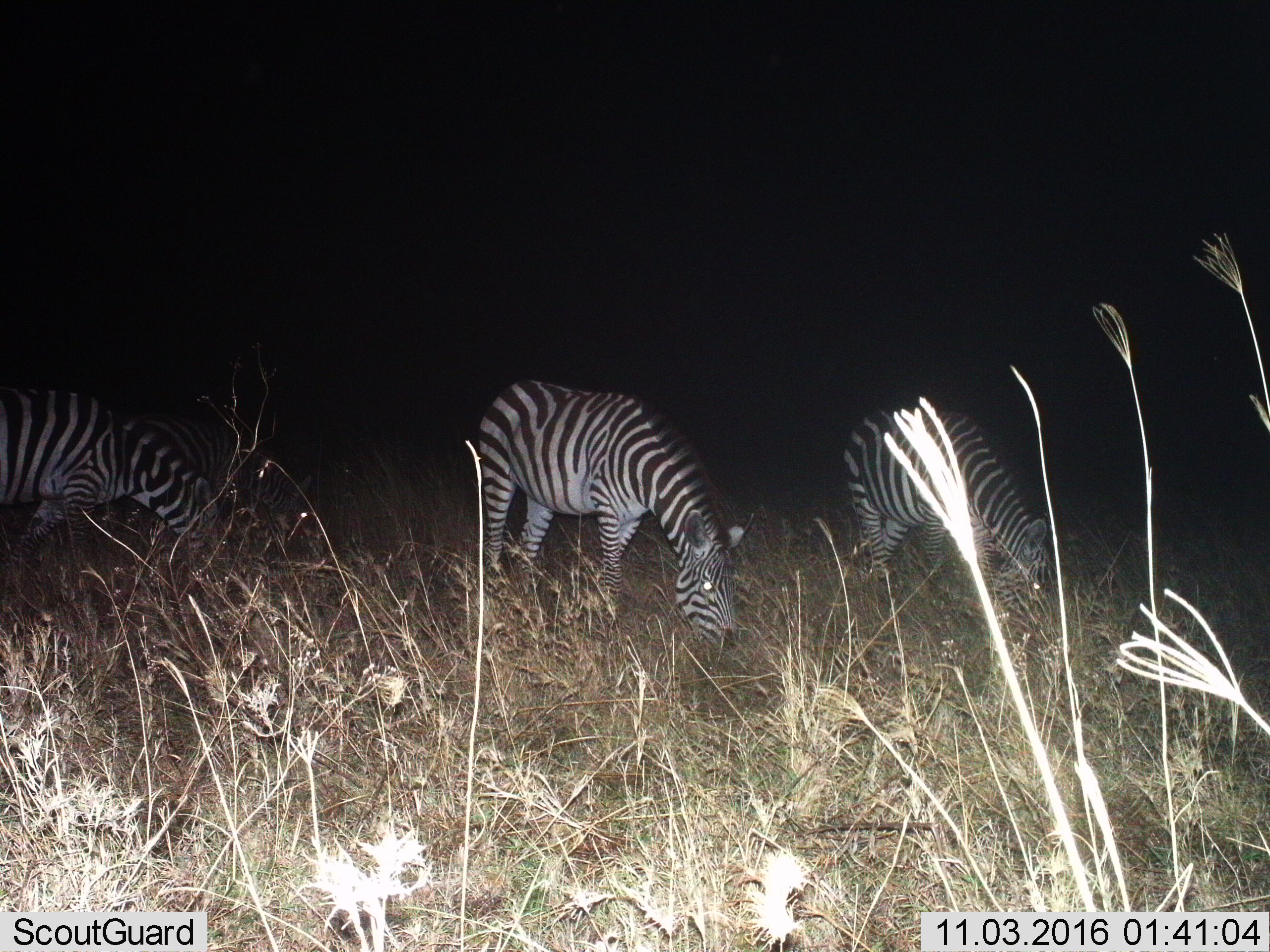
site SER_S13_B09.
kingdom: Animalia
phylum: Chordata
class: Mammalia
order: Perissodactyla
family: Equidae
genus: Equus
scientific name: Equus quagga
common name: plains zebra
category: zebraplains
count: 4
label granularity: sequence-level